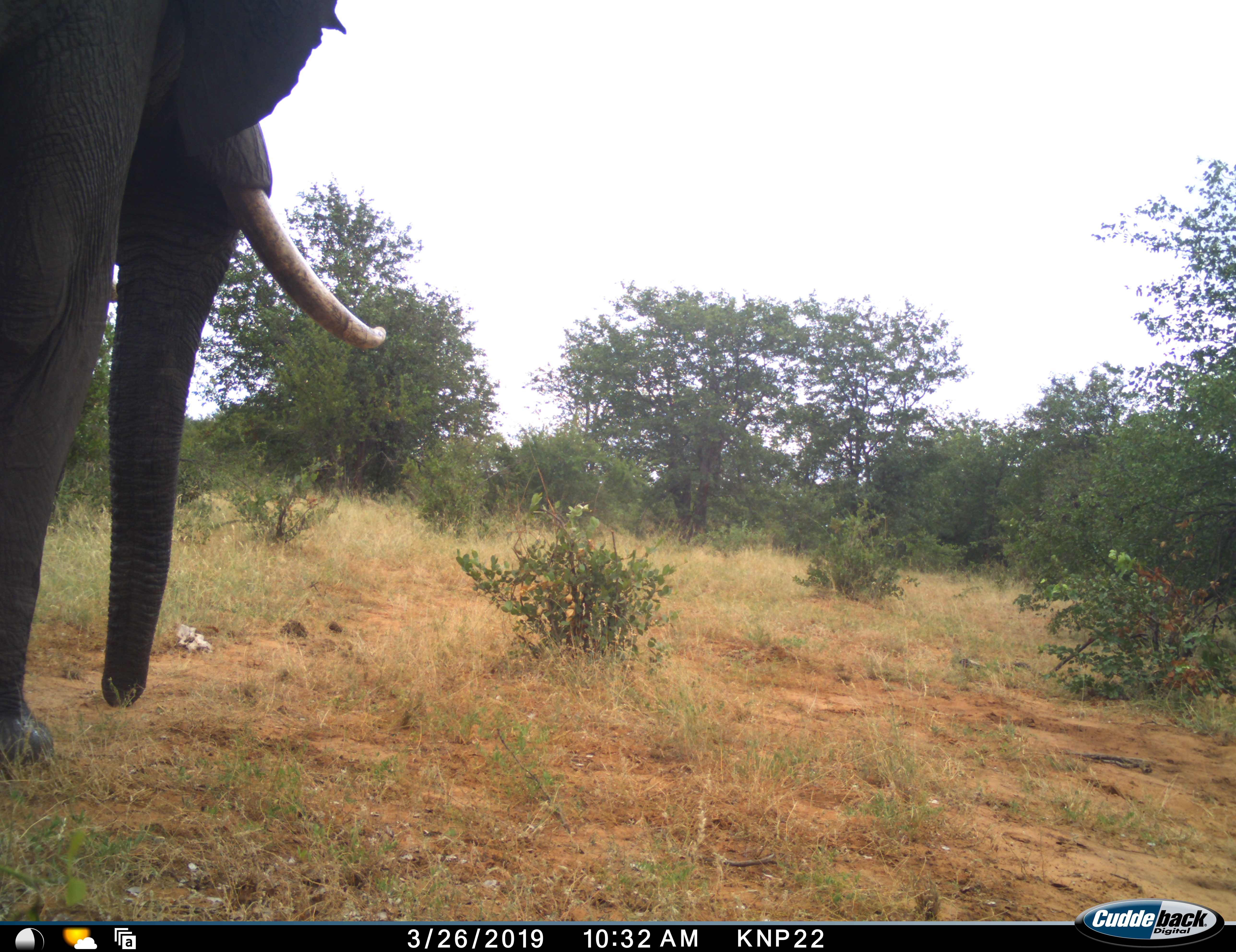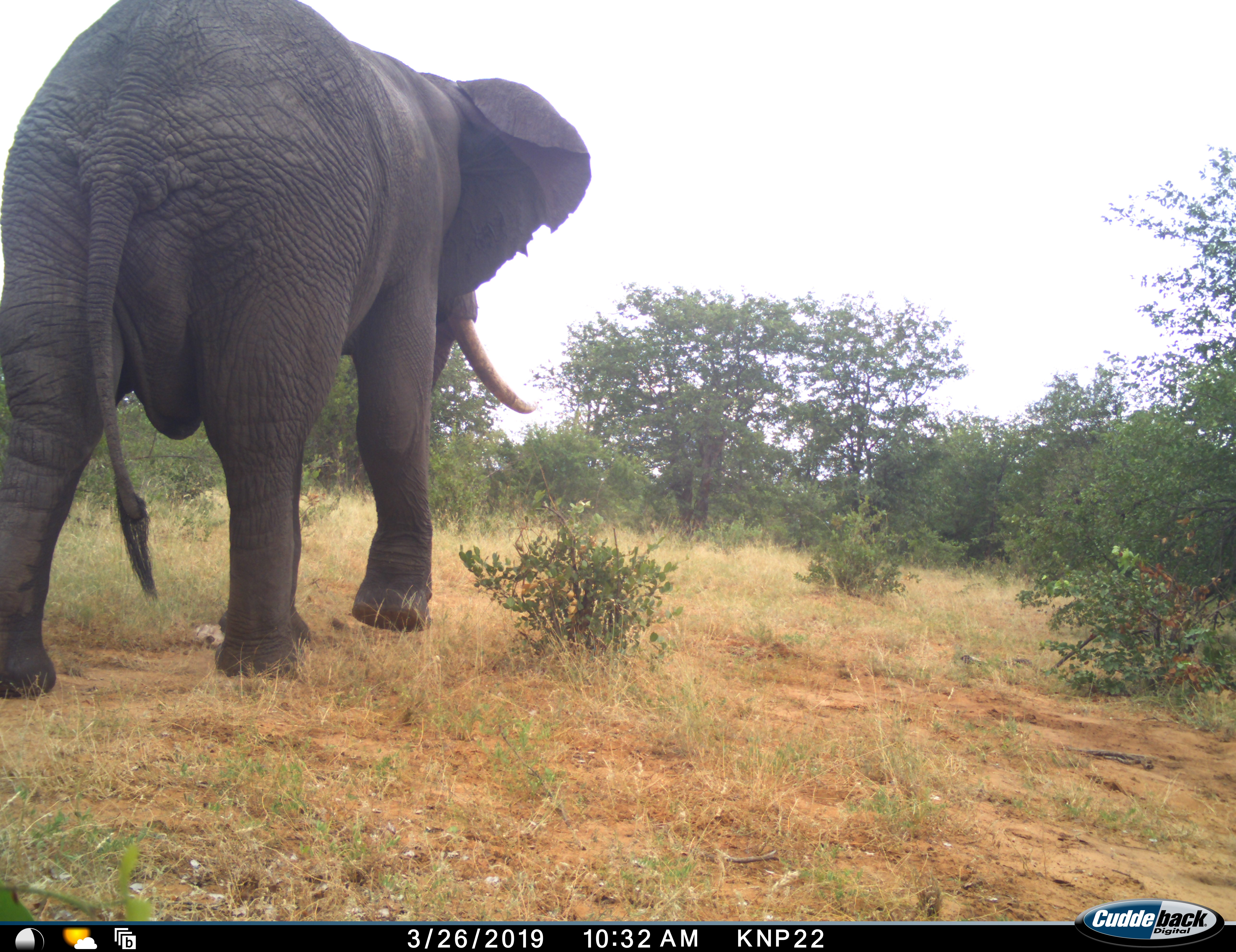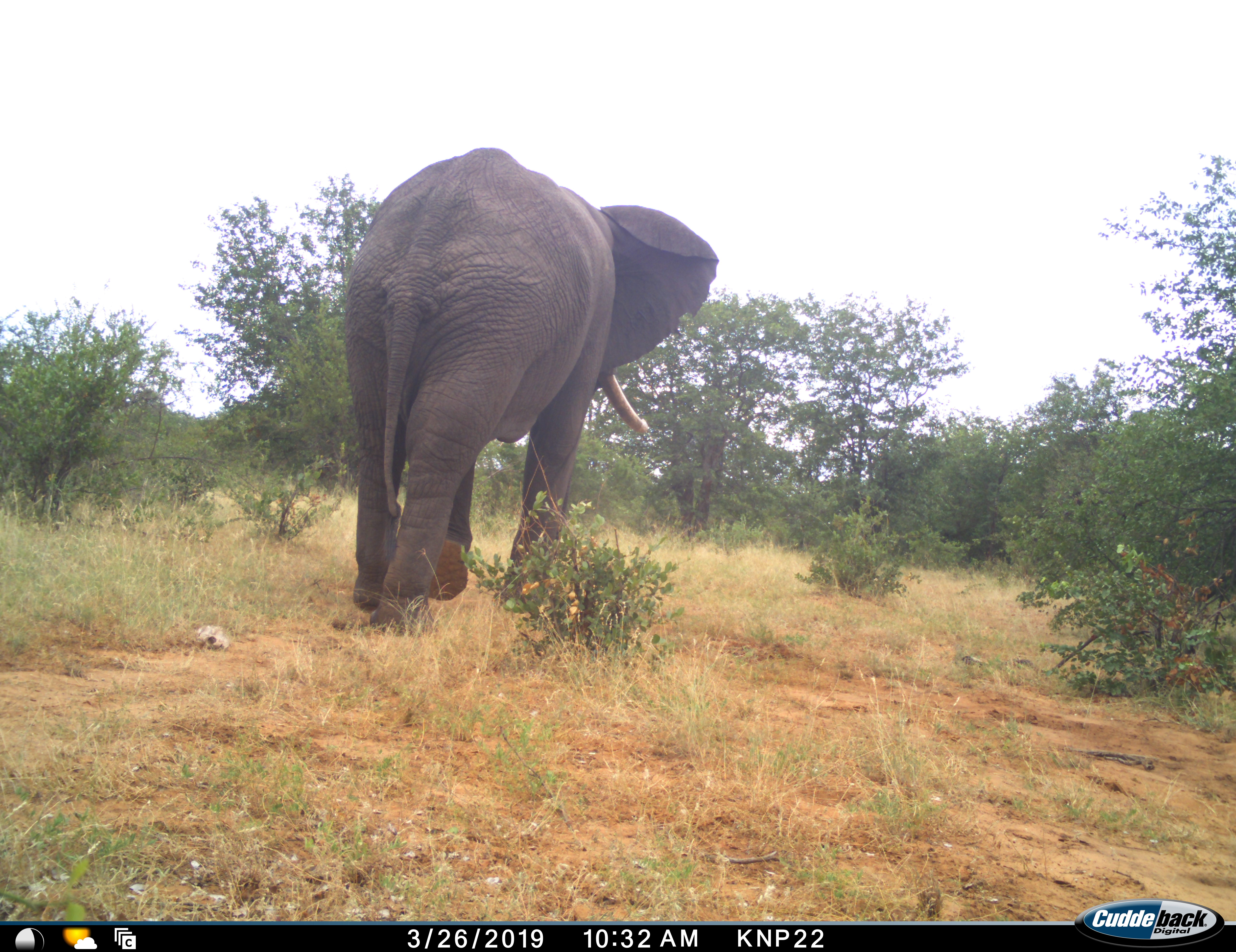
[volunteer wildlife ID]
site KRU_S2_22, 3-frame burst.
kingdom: Animalia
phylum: Chordata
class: Mammalia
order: Proboscidea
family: Elephantidae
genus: Loxodonta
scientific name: Loxodonta africana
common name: african bush elephant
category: elephant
Elephant (african bush elephant) (Loxodonta africana), count 1. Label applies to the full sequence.